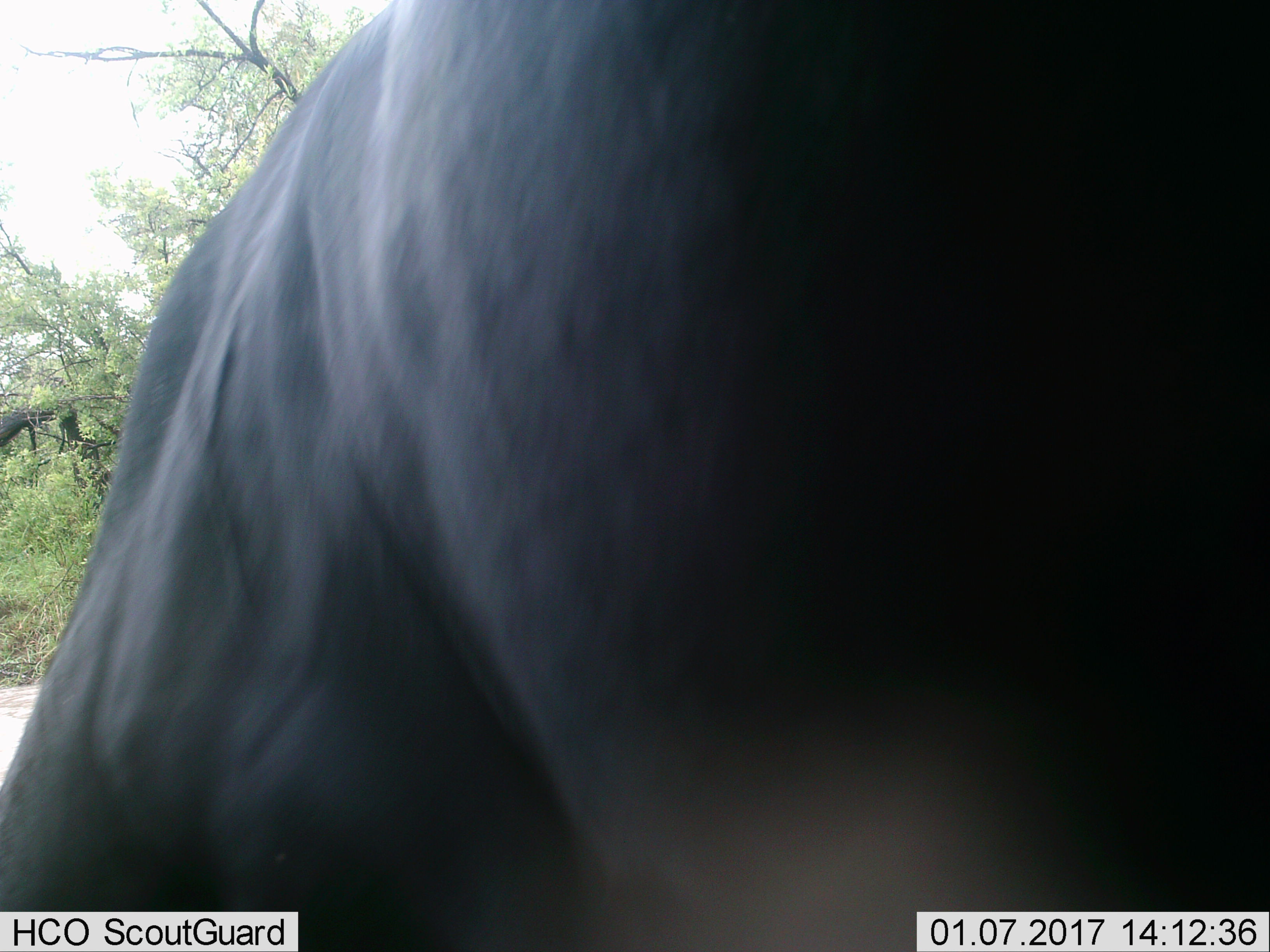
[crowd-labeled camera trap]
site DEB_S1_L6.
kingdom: Animalia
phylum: Chordata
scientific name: Vertebrata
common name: domestic animal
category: domesticanimal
Domesticanimal (domestic animal) (Vertebrata), count 1. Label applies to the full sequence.